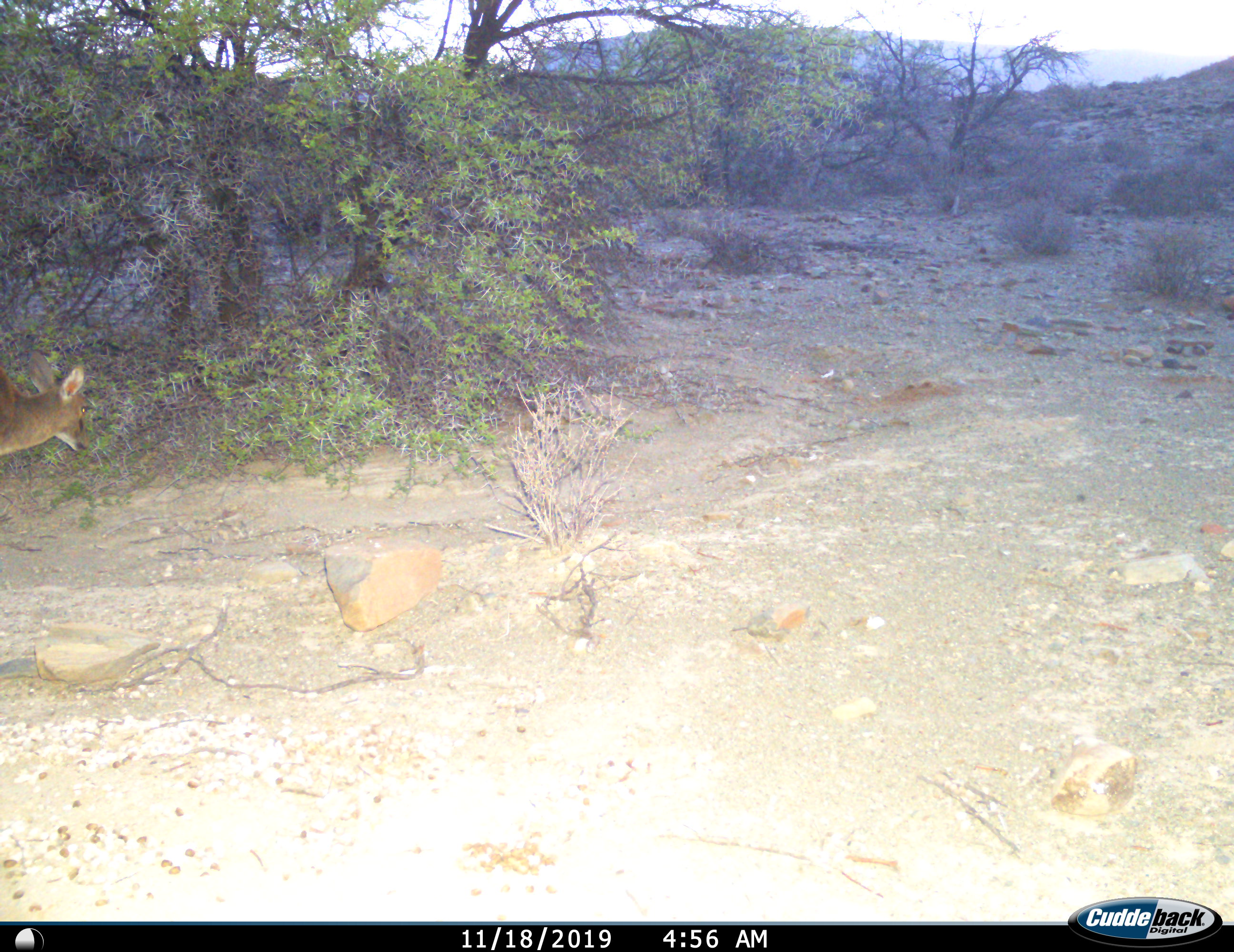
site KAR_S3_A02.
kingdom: Animalia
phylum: Chordata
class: Mammalia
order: Artiodactyla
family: Bovidae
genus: Sylvicapra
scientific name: Sylvicapra grimmia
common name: common duiker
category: duikercommongrey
Duikercommongrey (common duiker) (Sylvicapra grimmia), count 1. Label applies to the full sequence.